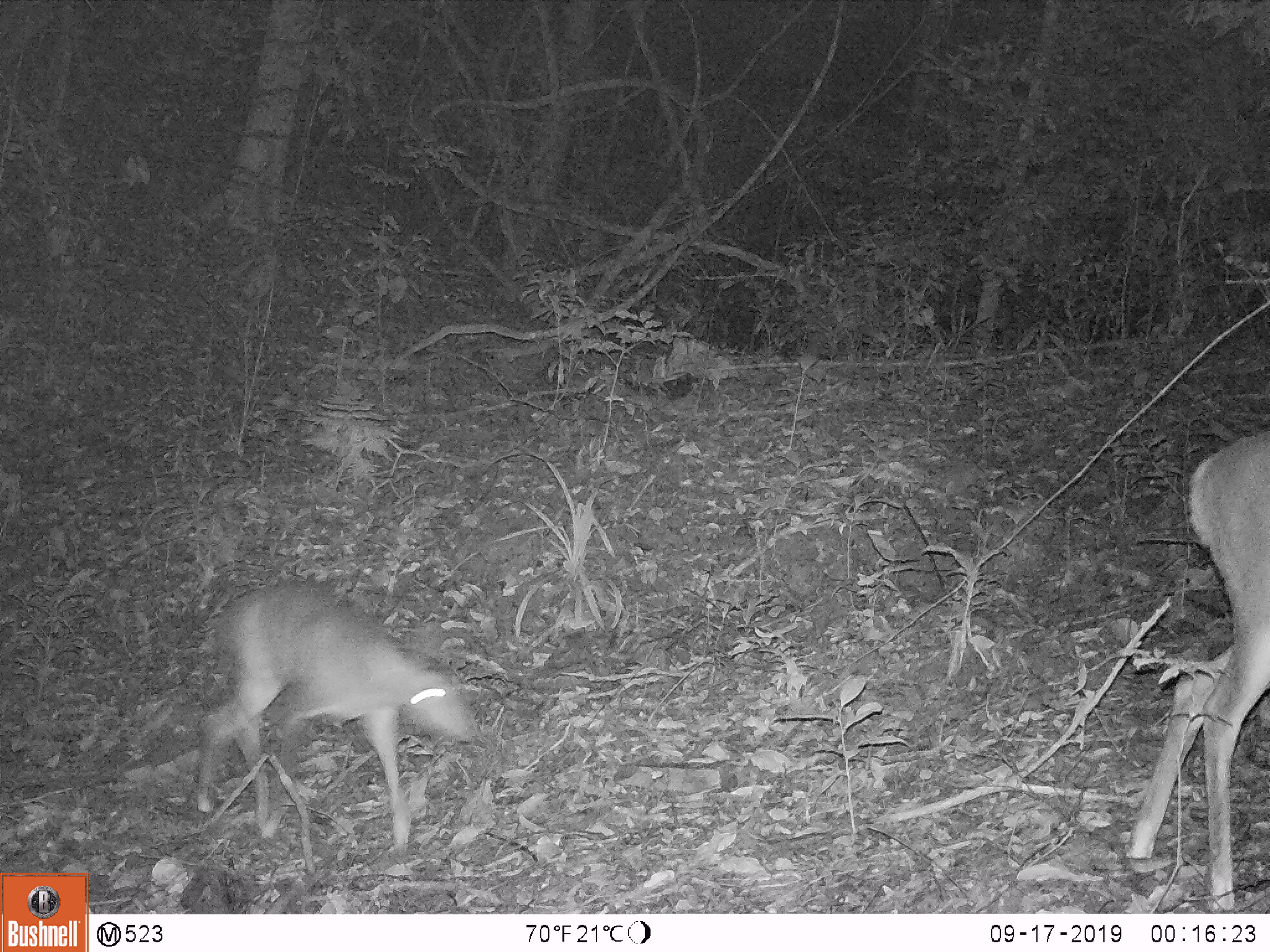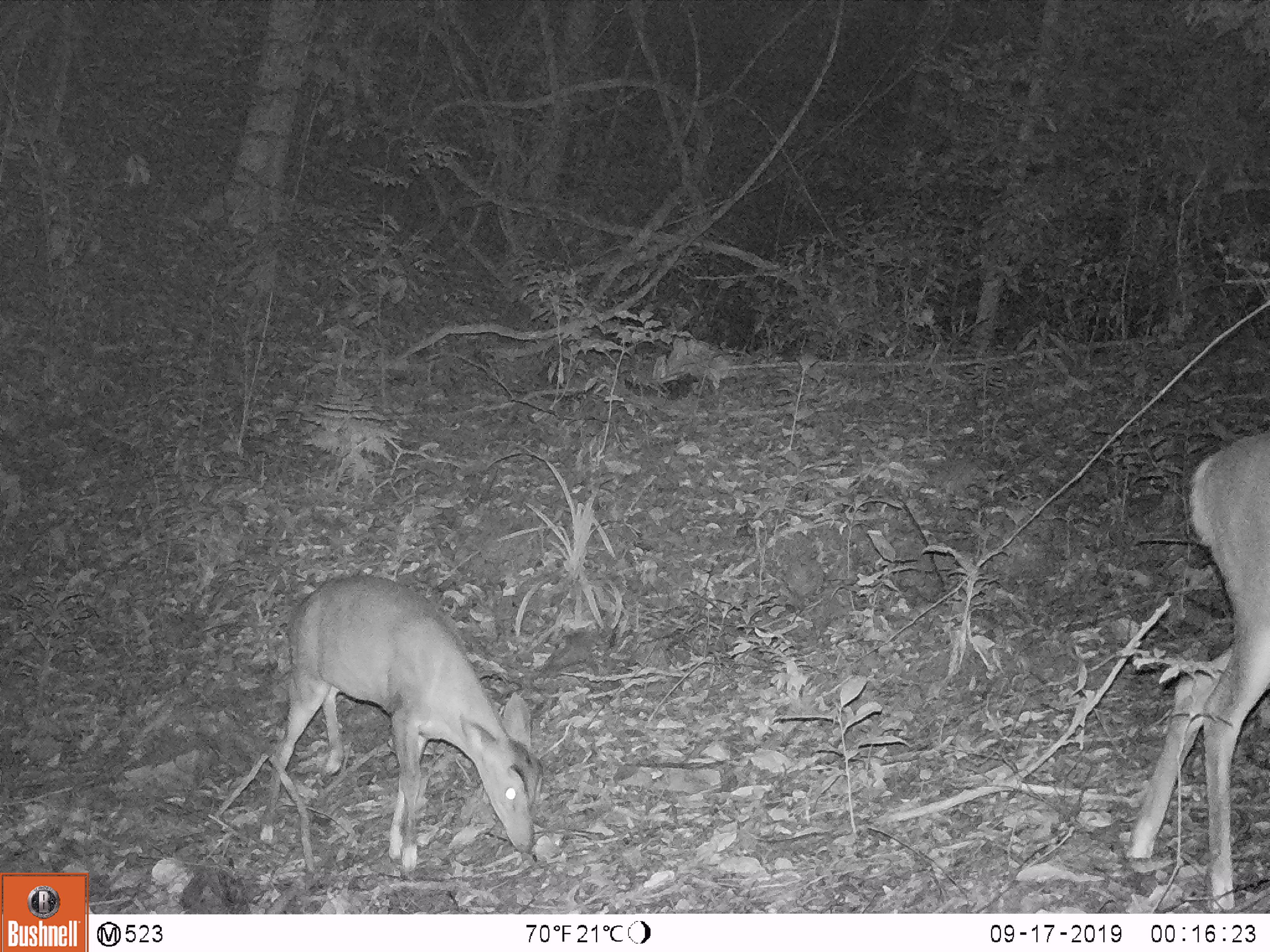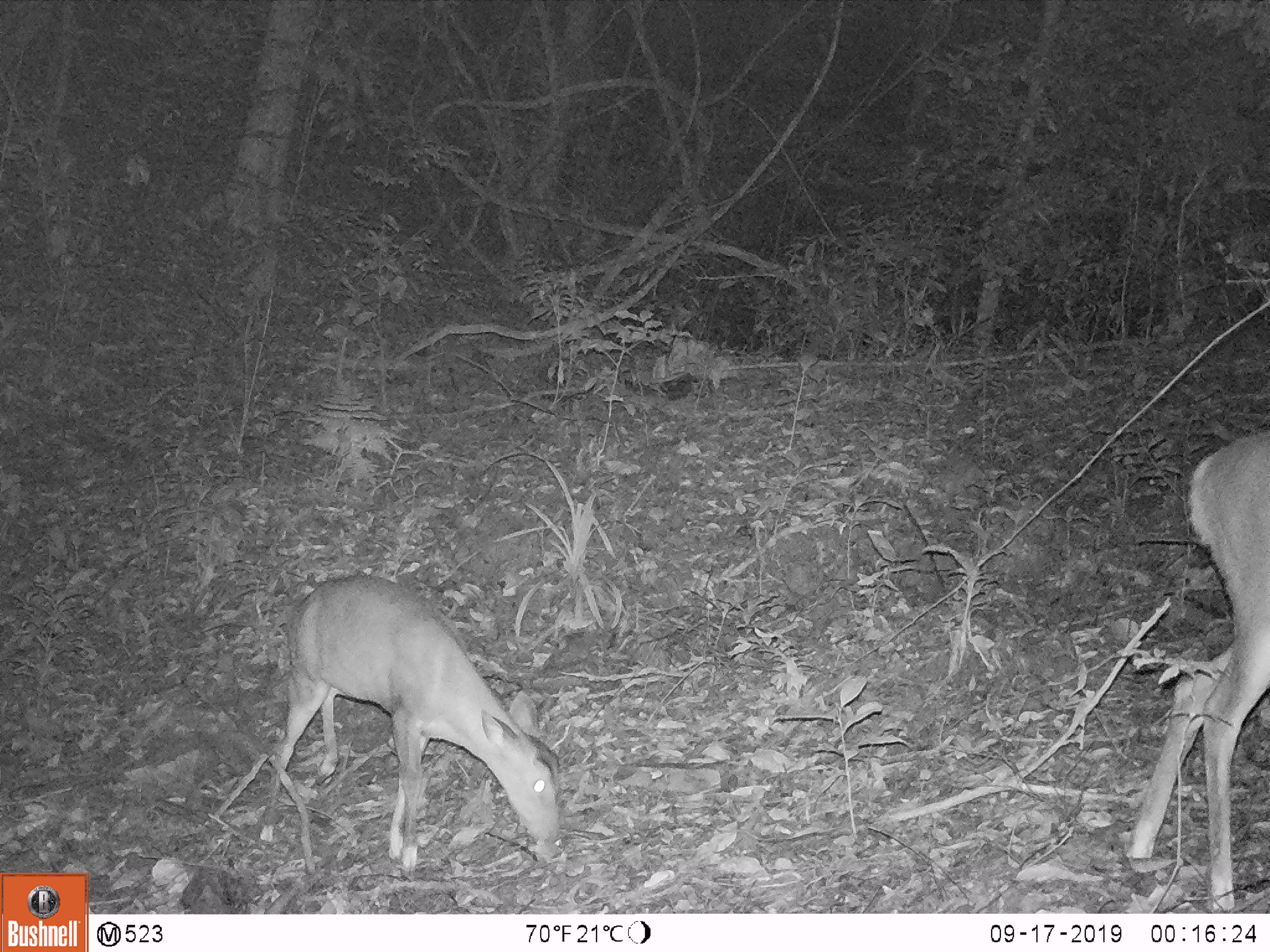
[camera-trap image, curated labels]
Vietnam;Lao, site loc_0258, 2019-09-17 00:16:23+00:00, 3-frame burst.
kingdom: Animalia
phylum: Chordata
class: Mammalia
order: Artiodactyla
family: Cervidae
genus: Muntiacus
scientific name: Muntiacus vuquangensis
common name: large-antlered muntjac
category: large antlered muntjac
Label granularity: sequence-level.